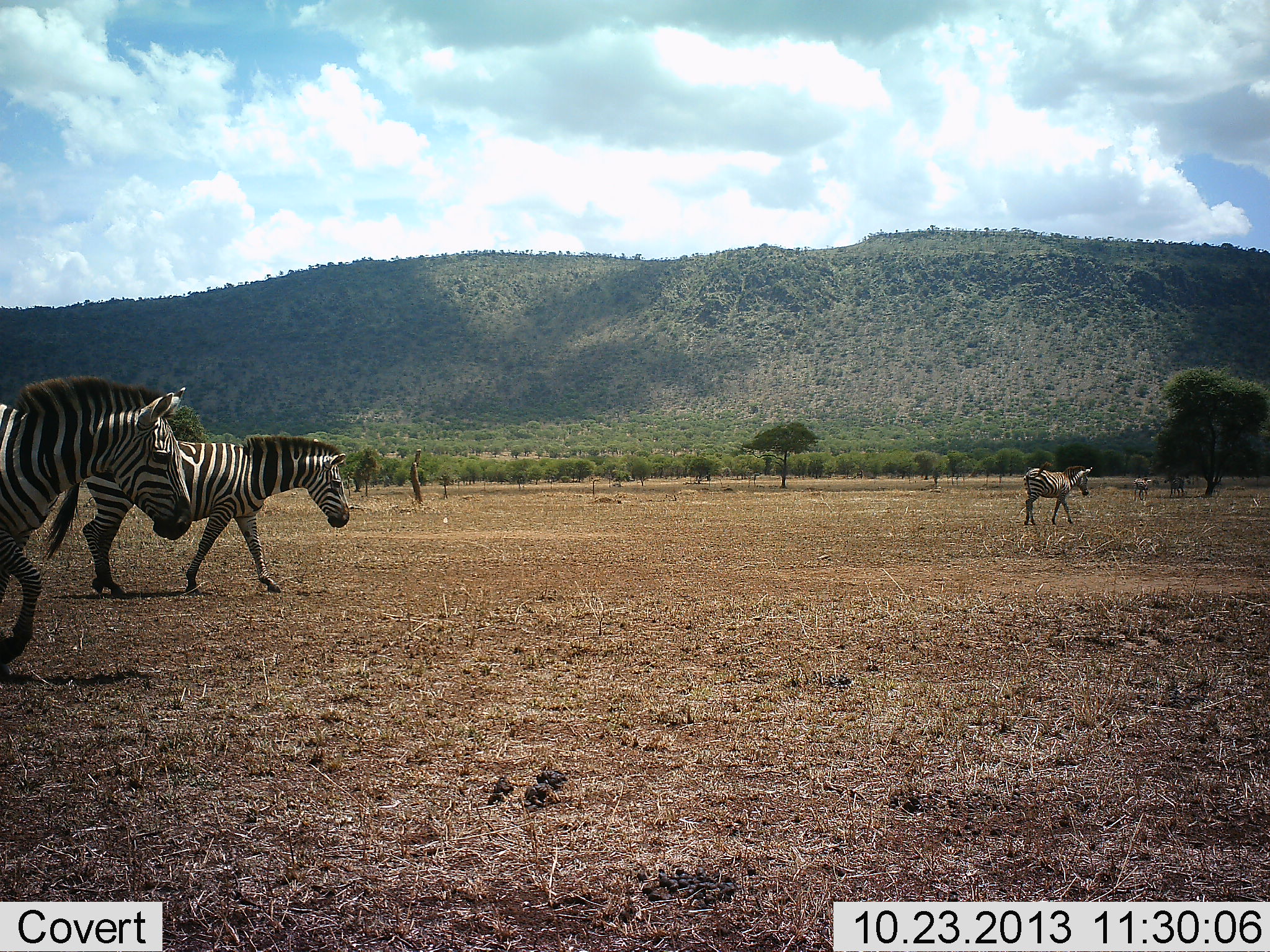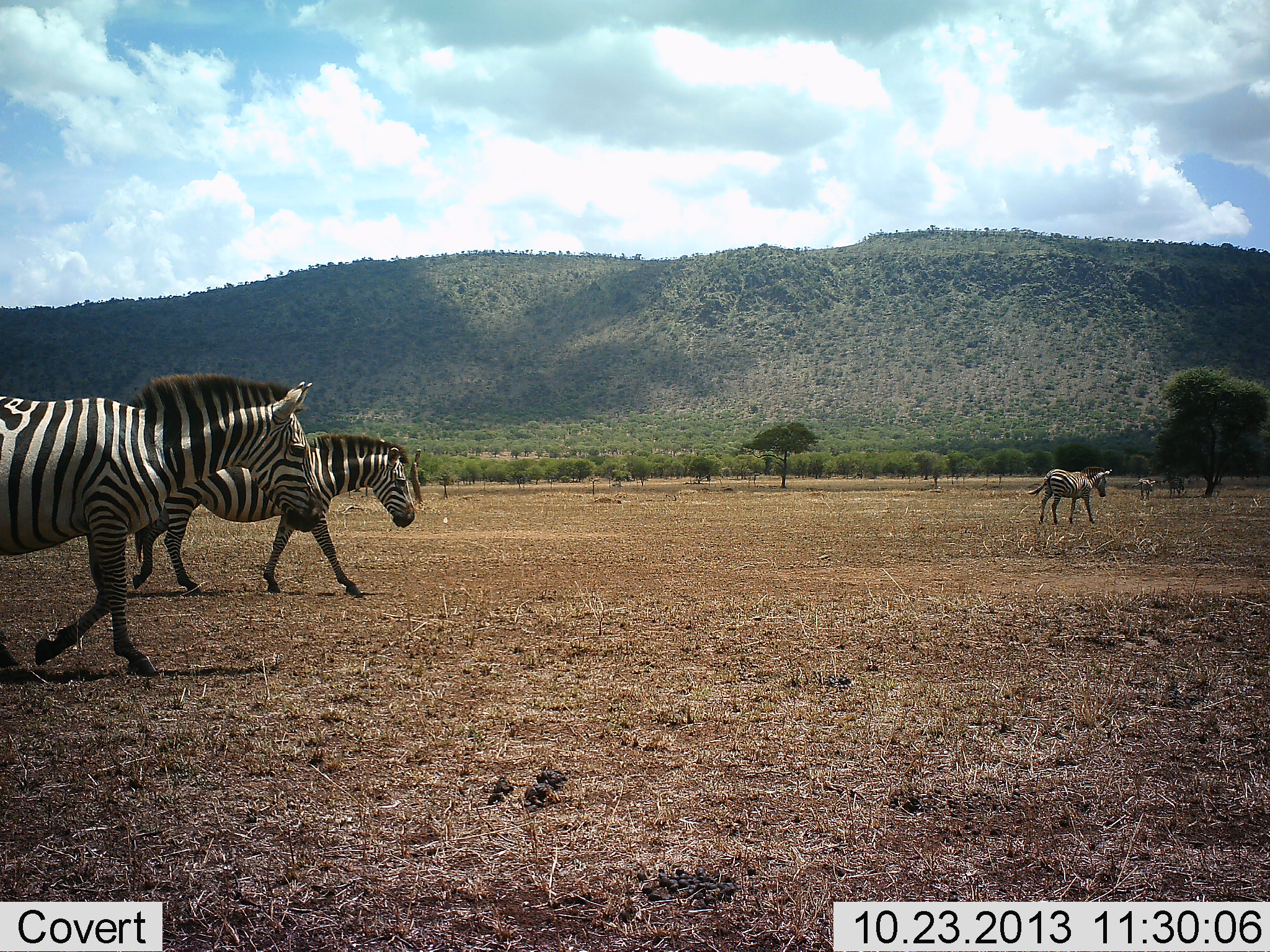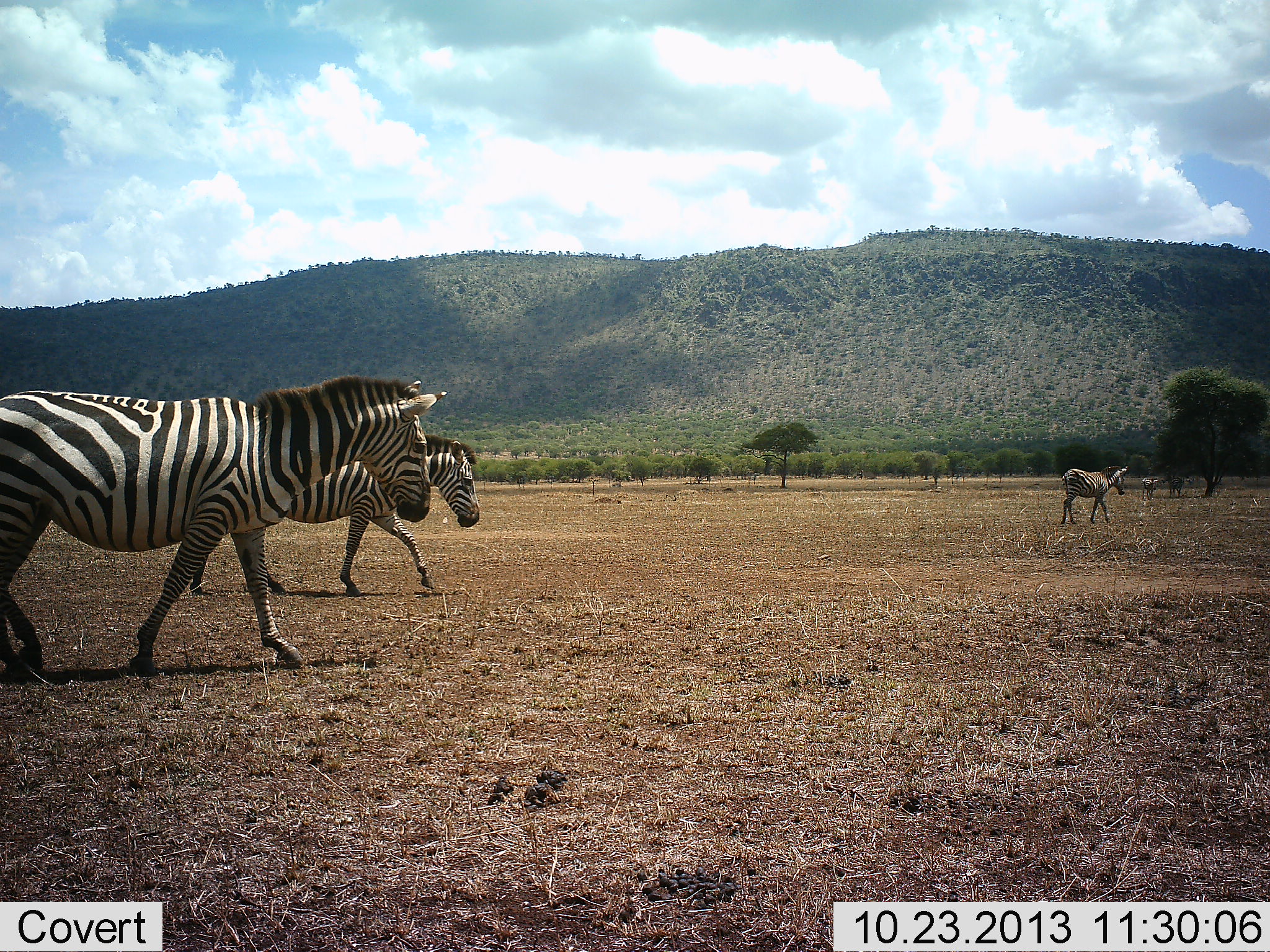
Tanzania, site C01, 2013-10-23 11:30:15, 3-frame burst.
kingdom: Animalia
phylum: Chordata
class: Mammalia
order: Perissodactyla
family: Equidae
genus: Equus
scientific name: Equus quagga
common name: plains zebra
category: zebra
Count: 4.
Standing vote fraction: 9%.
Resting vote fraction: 0%.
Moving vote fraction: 100%.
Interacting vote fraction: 5%.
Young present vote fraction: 9%.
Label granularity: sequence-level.